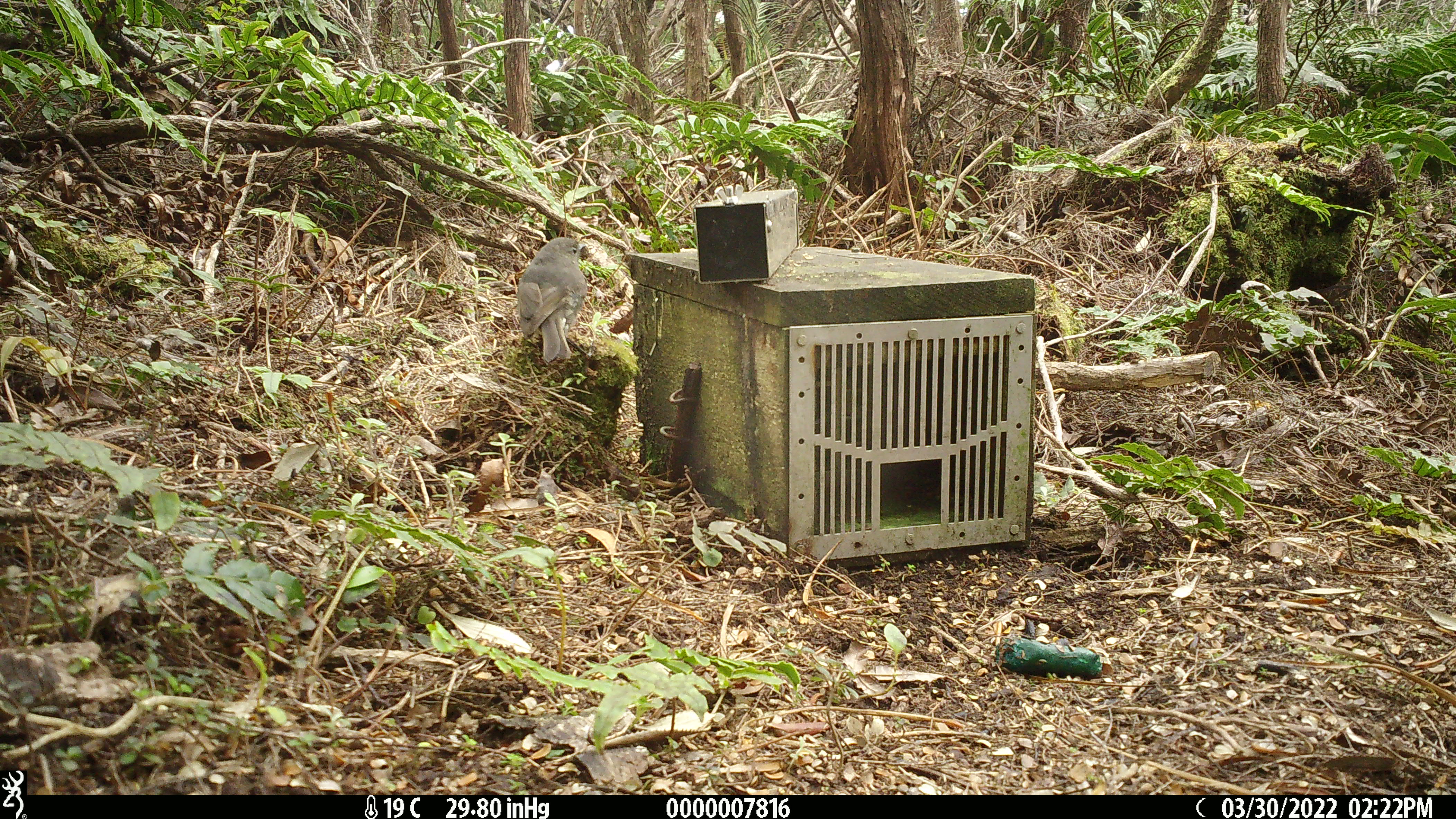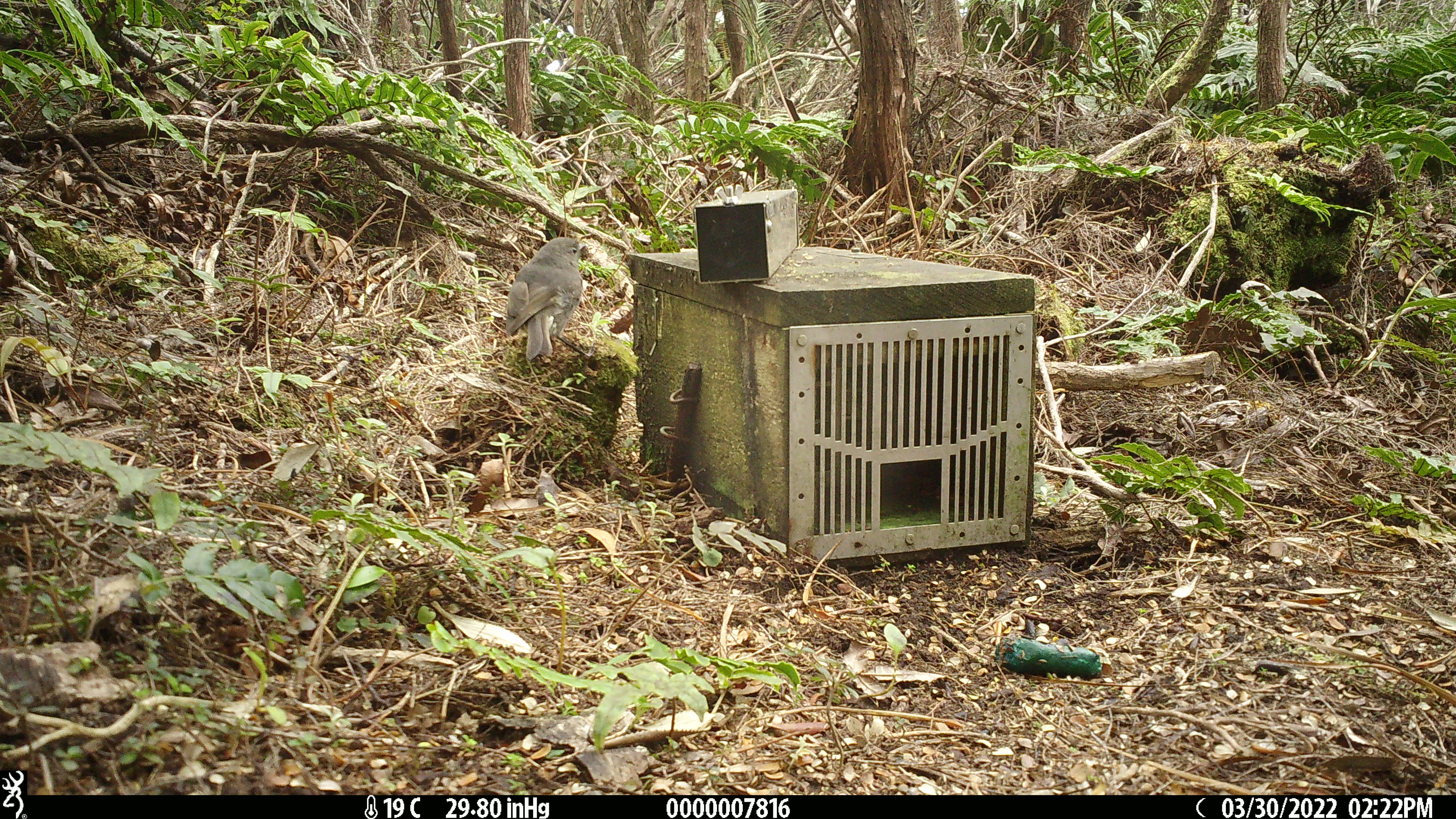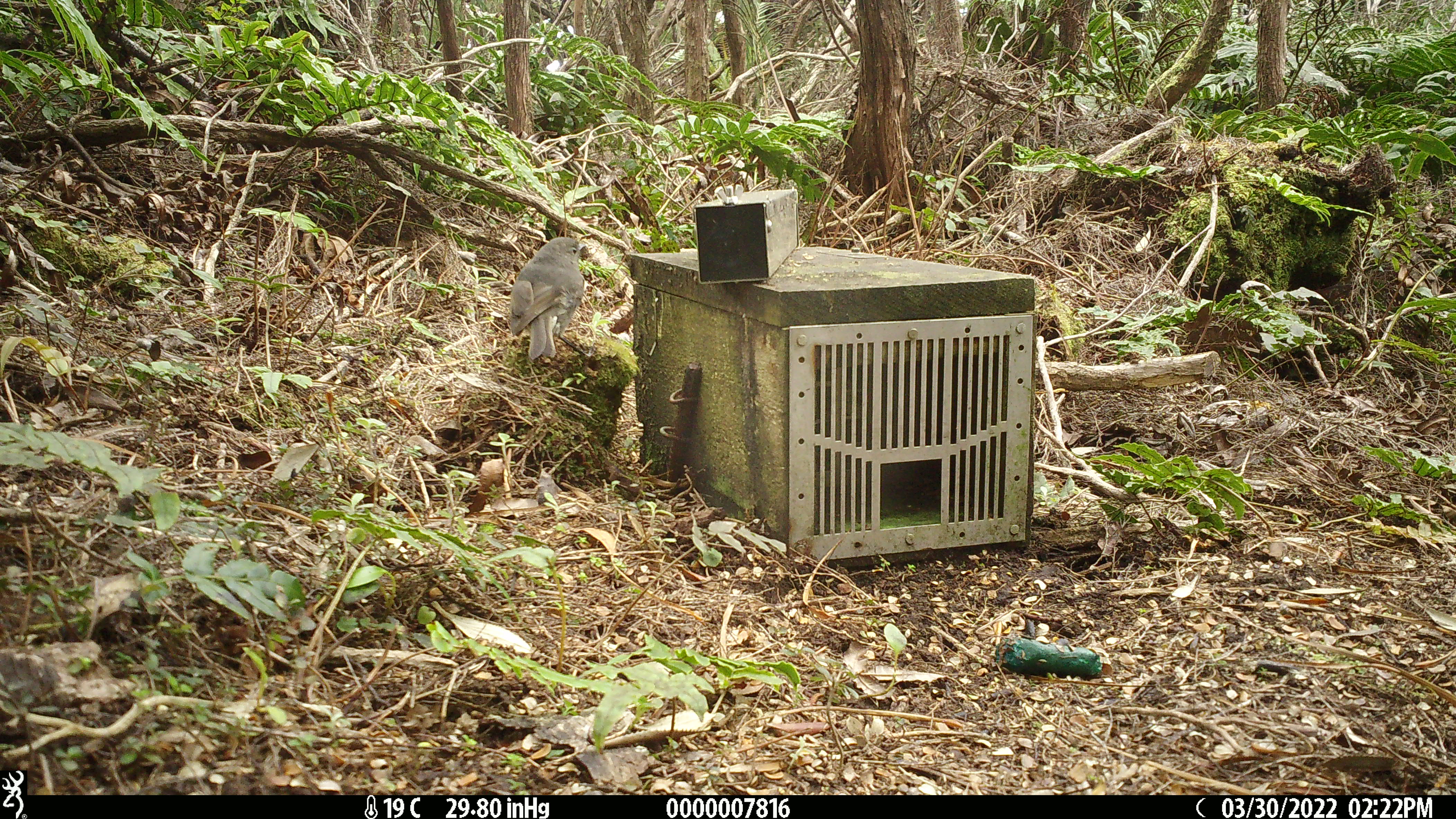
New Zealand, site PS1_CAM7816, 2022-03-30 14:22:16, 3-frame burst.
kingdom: Animalia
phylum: Chordata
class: Aves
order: Passeriformes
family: Petroicidae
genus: Petroica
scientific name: Petroica australis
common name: new zealand robin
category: robin